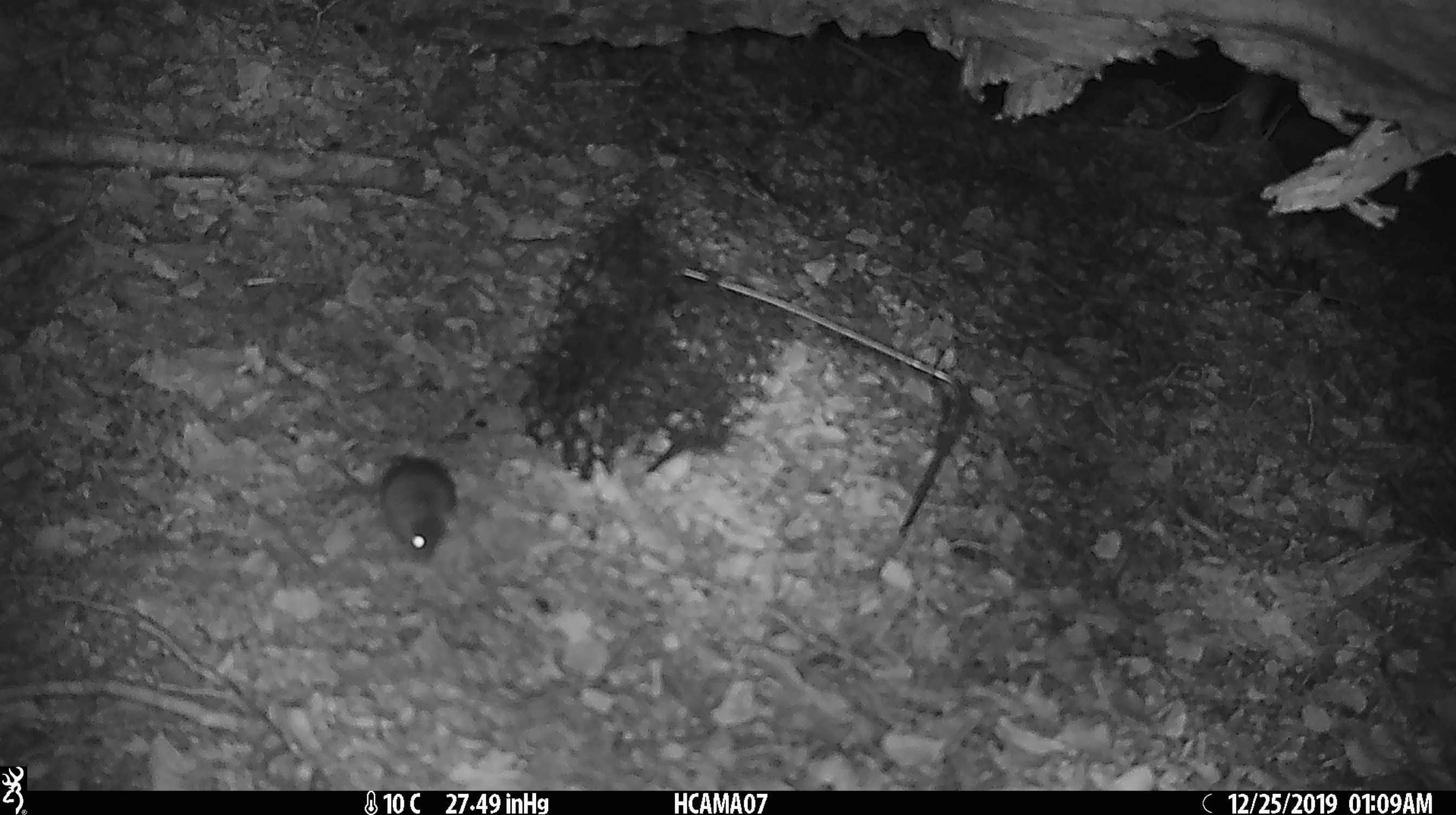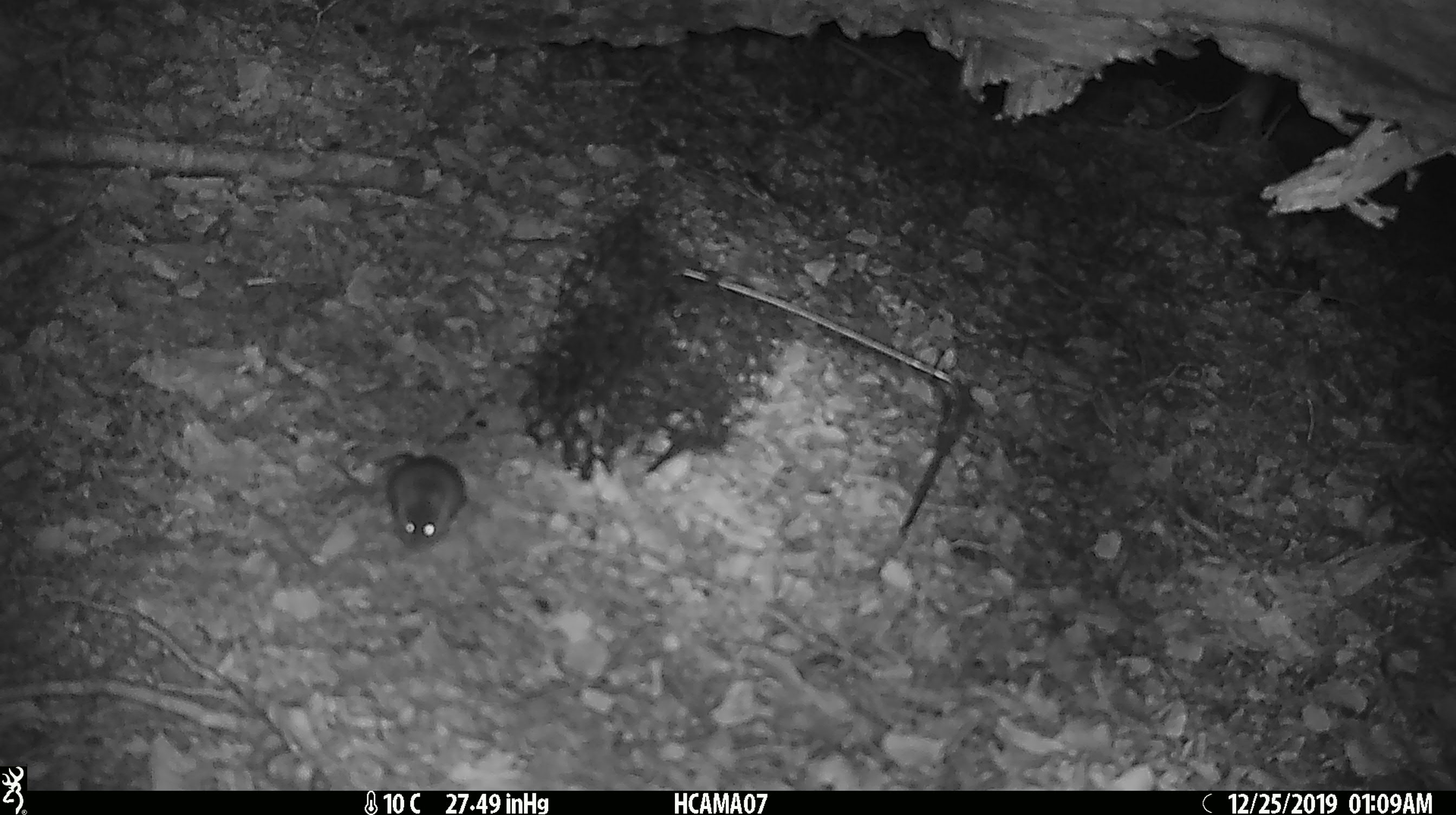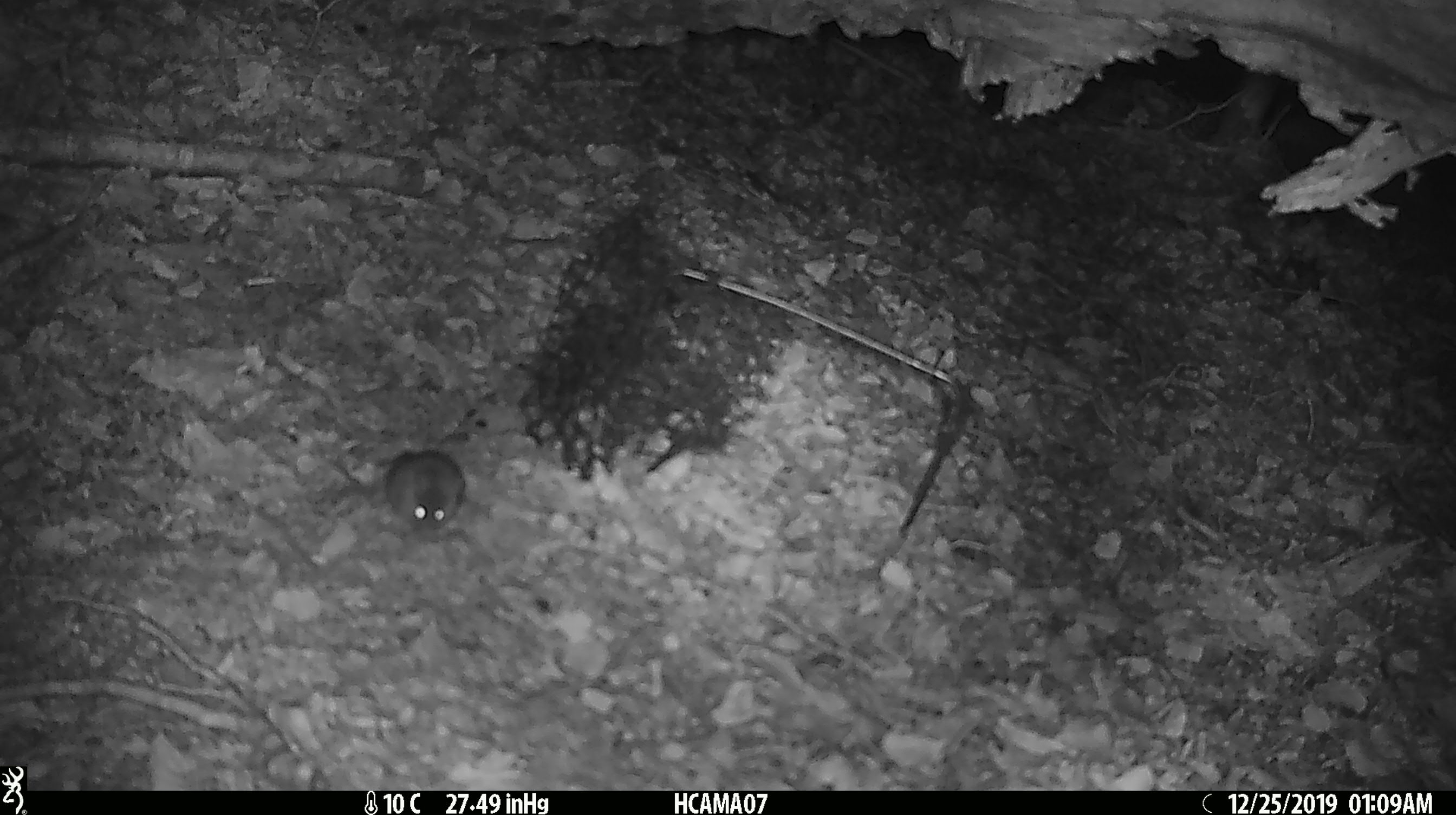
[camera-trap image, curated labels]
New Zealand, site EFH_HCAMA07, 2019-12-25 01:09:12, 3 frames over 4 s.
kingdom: Animalia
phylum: Chordata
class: Mammalia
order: Rodentia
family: Muridae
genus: Mus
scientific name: Mus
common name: mouse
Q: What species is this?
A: Mouse (Mus).